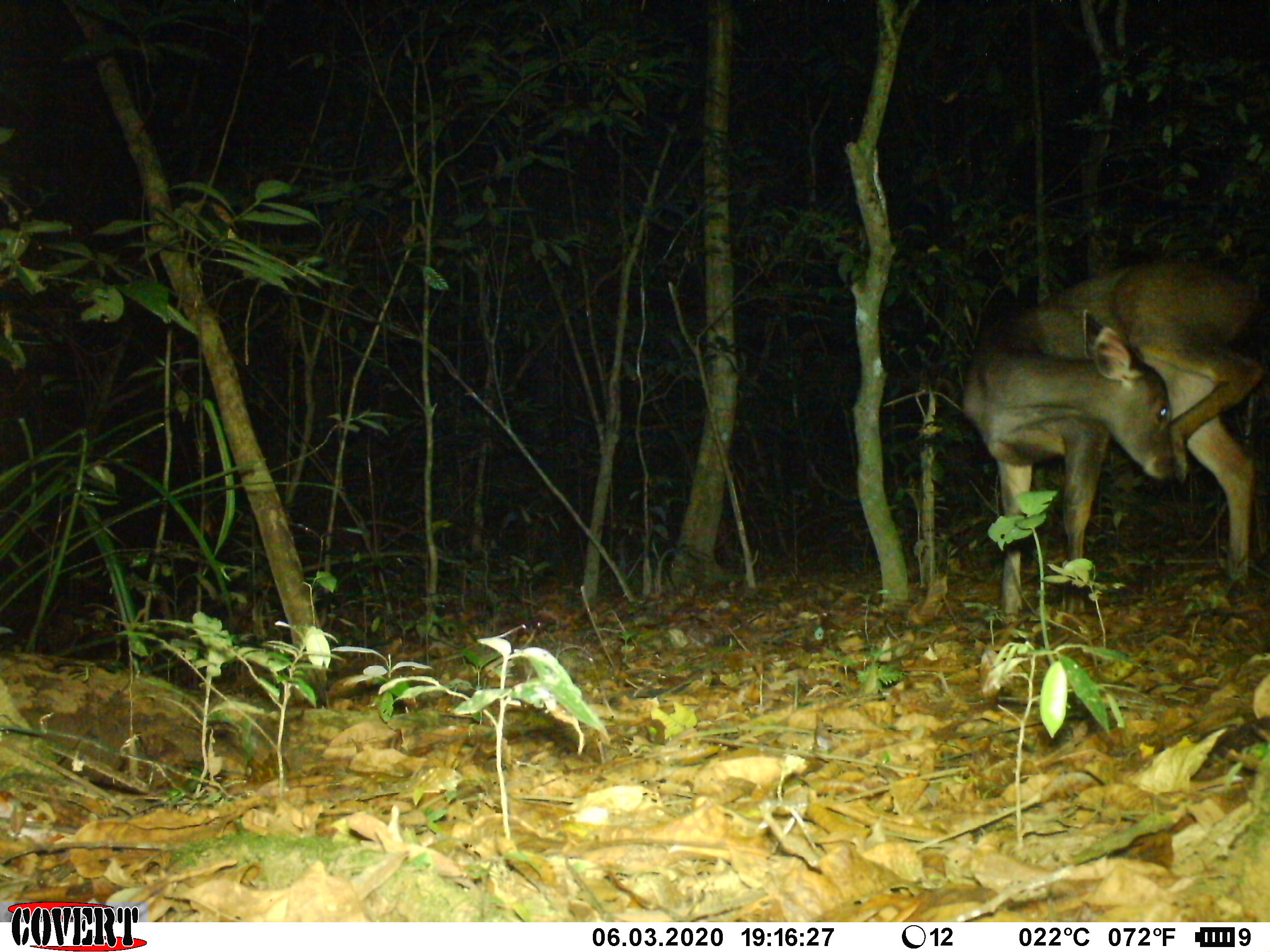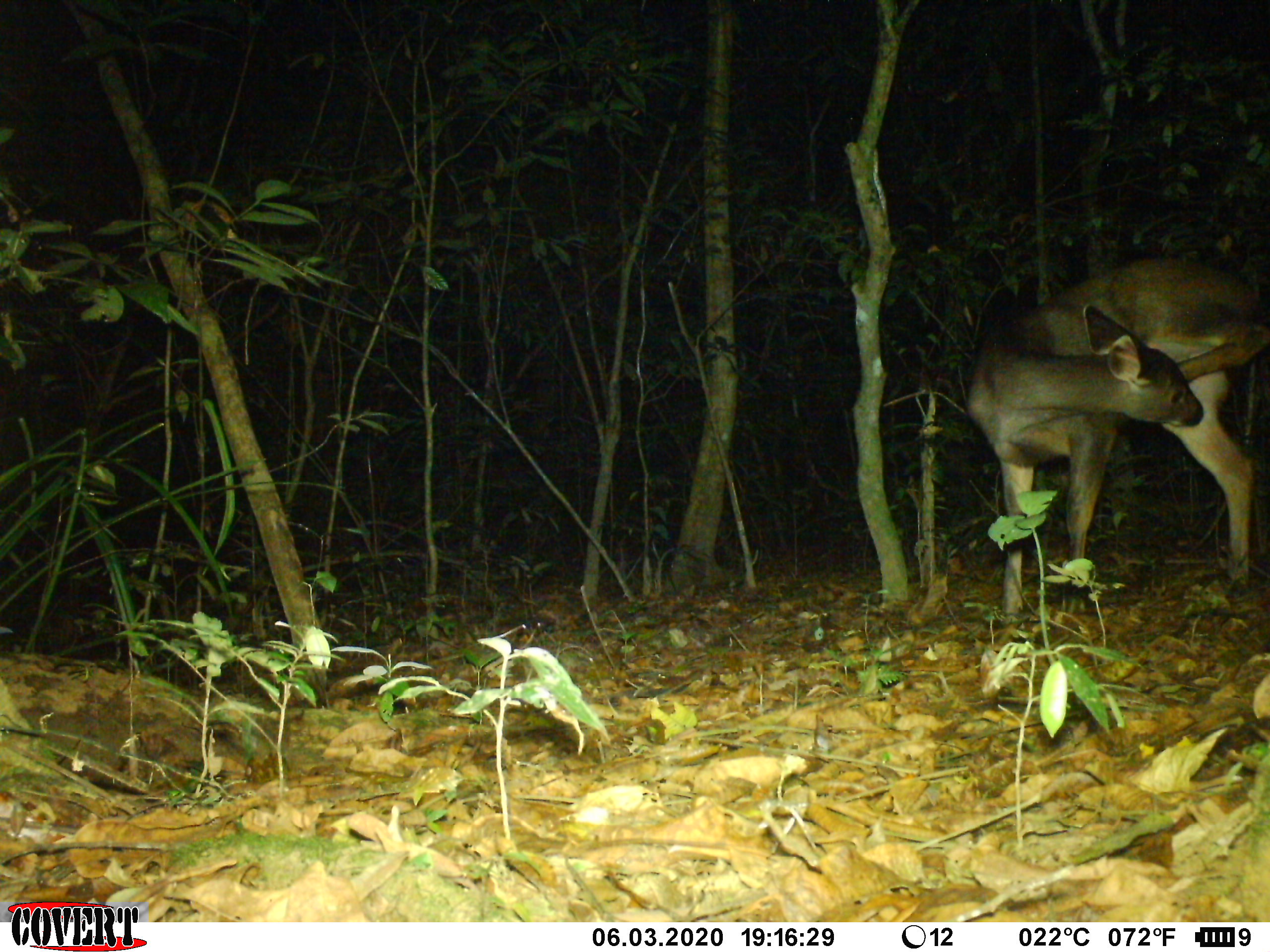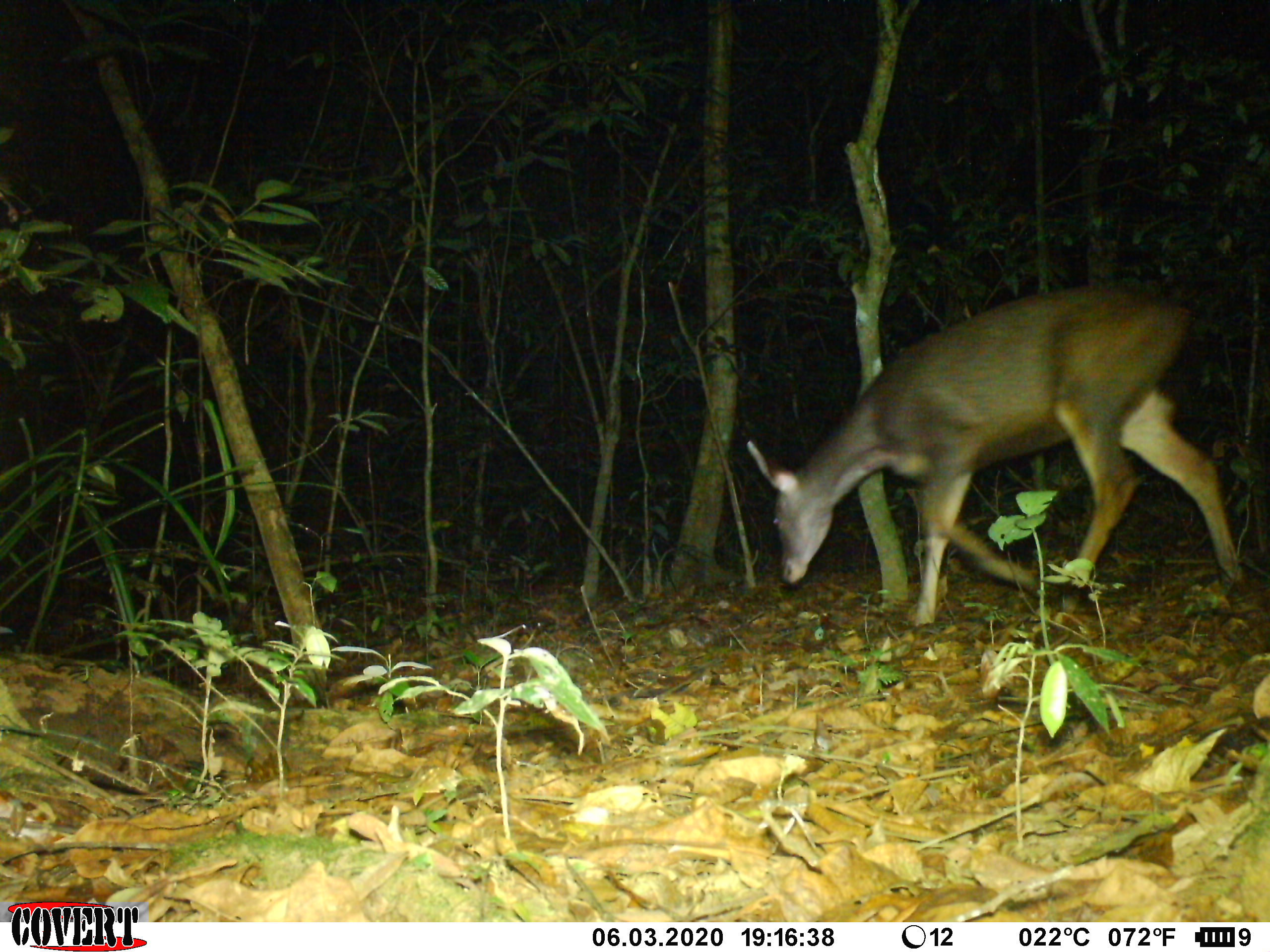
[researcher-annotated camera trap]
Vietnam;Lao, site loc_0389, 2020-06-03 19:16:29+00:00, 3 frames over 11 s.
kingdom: Animalia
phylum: Chordata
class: Mammalia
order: Artiodactyla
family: Cervidae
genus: Rusa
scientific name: Rusa unicolor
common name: sambar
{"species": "sambar (Rusa unicolor)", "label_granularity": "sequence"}